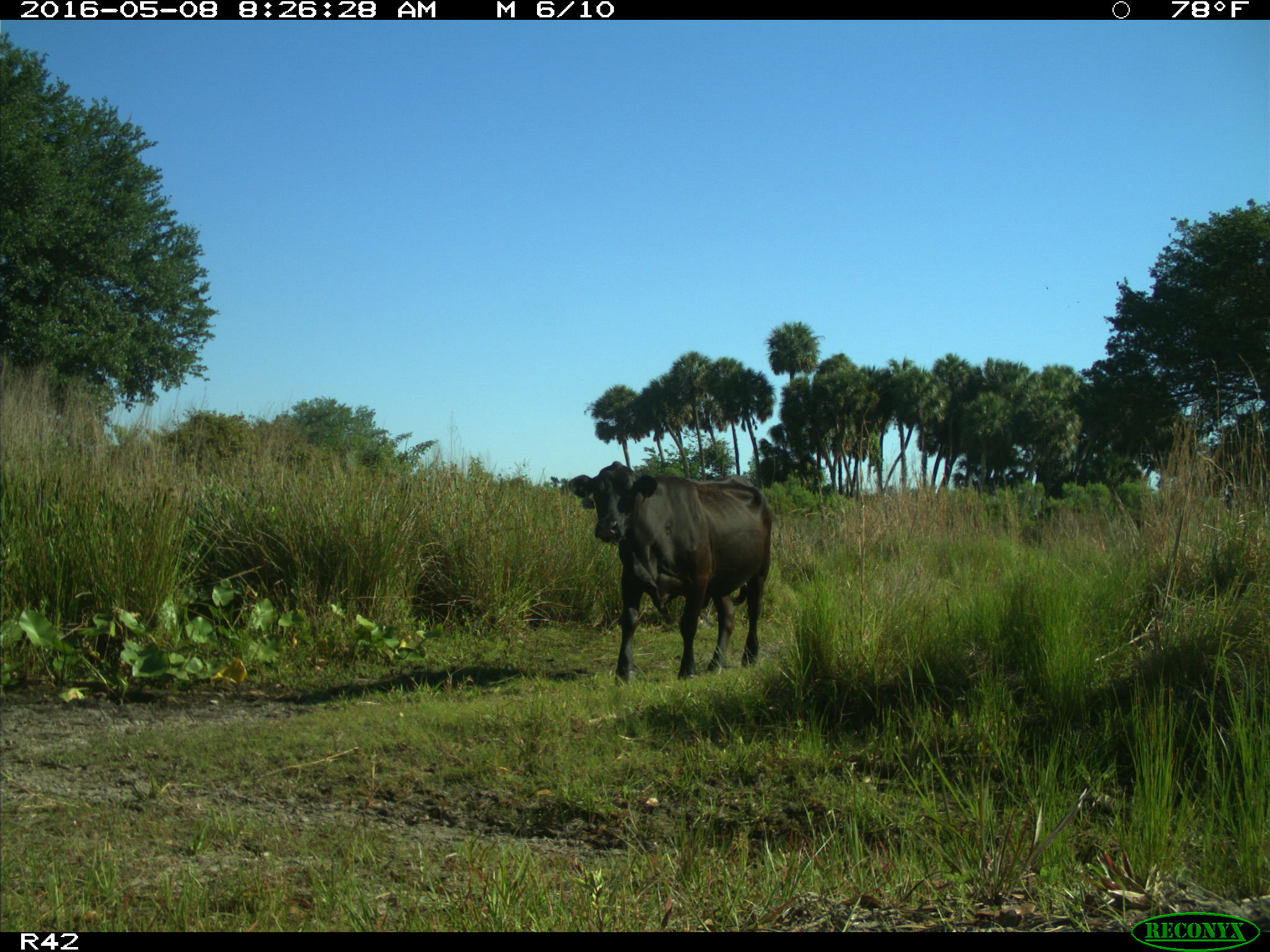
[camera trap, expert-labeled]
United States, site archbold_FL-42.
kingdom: Animalia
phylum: Chordata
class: Mammalia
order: Artiodactyla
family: Bovidae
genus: Bos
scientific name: Bos taurus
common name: domestic cow